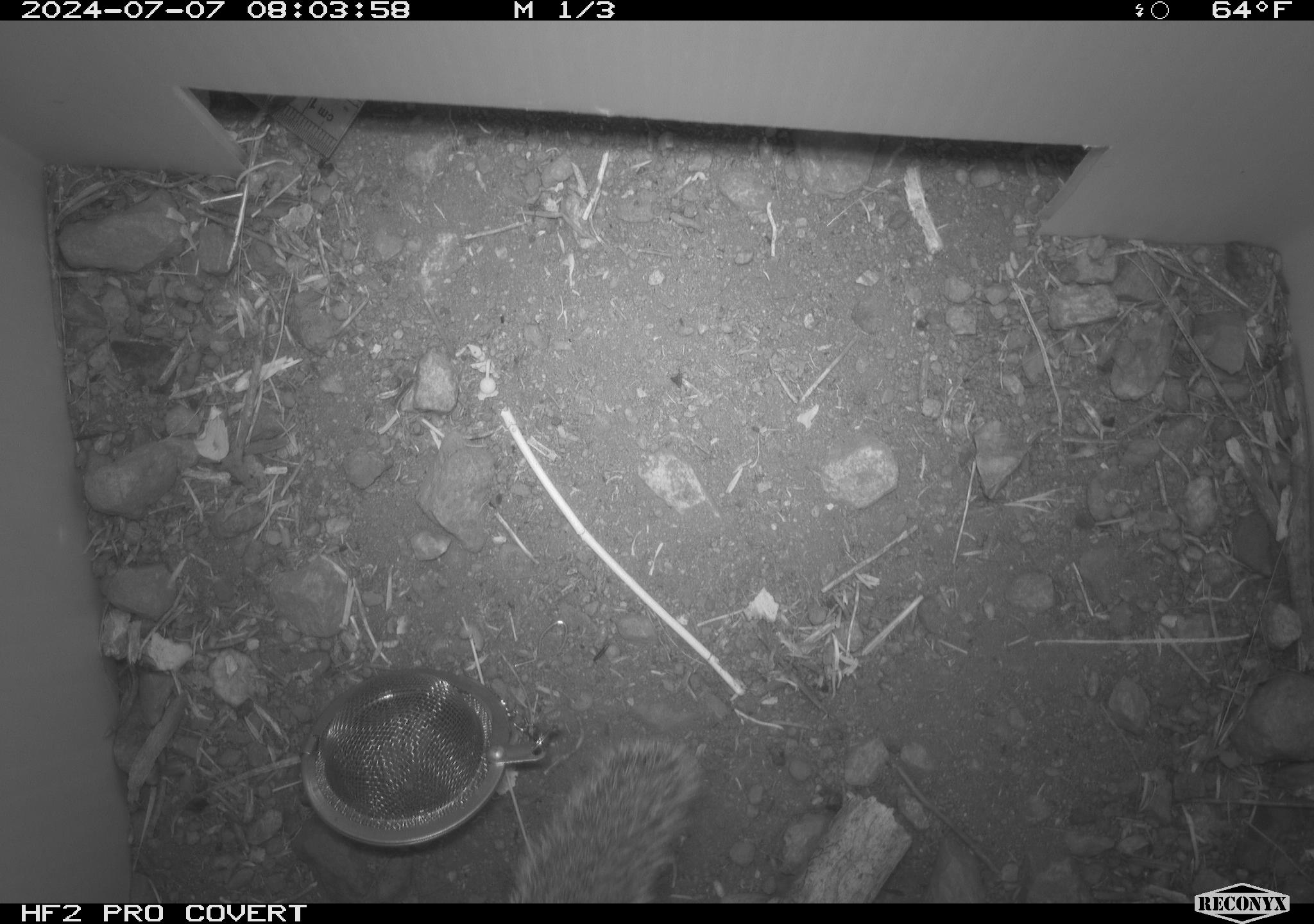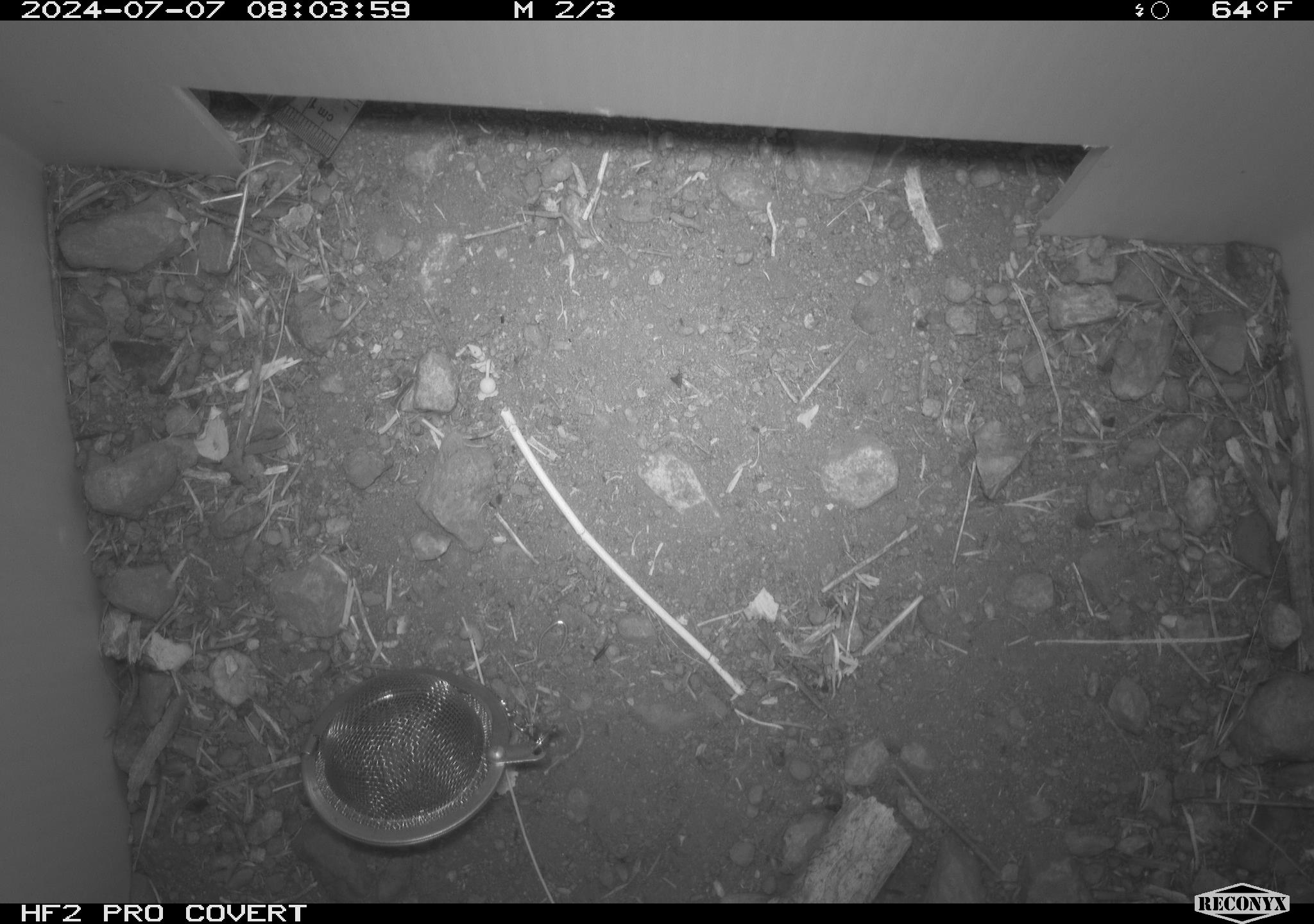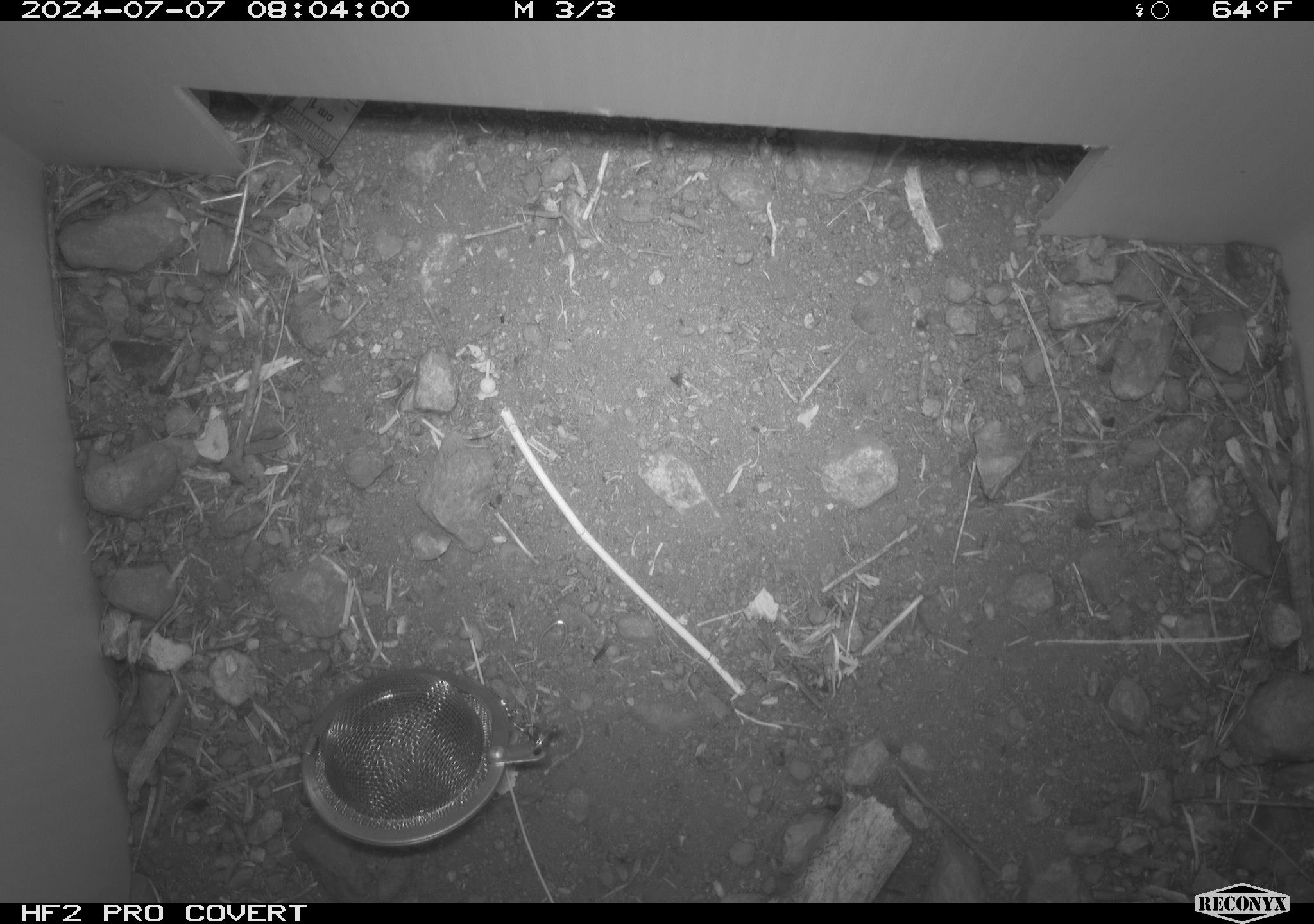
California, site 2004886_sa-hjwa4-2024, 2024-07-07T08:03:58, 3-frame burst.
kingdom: Animalia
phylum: Chordata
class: Mammalia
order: Rodentia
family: Sciuridae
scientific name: Sciuridae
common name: squirrels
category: sciuridae family